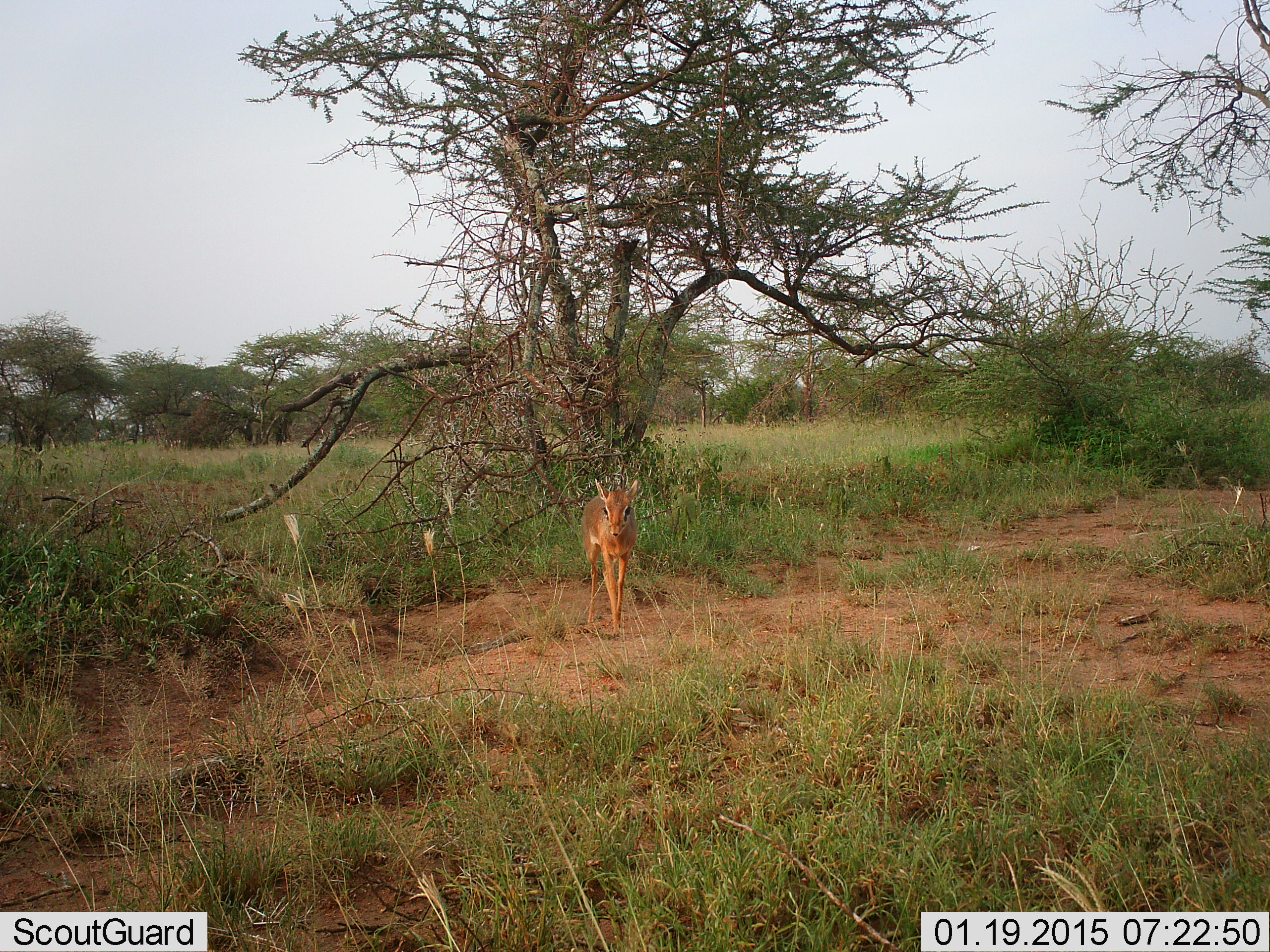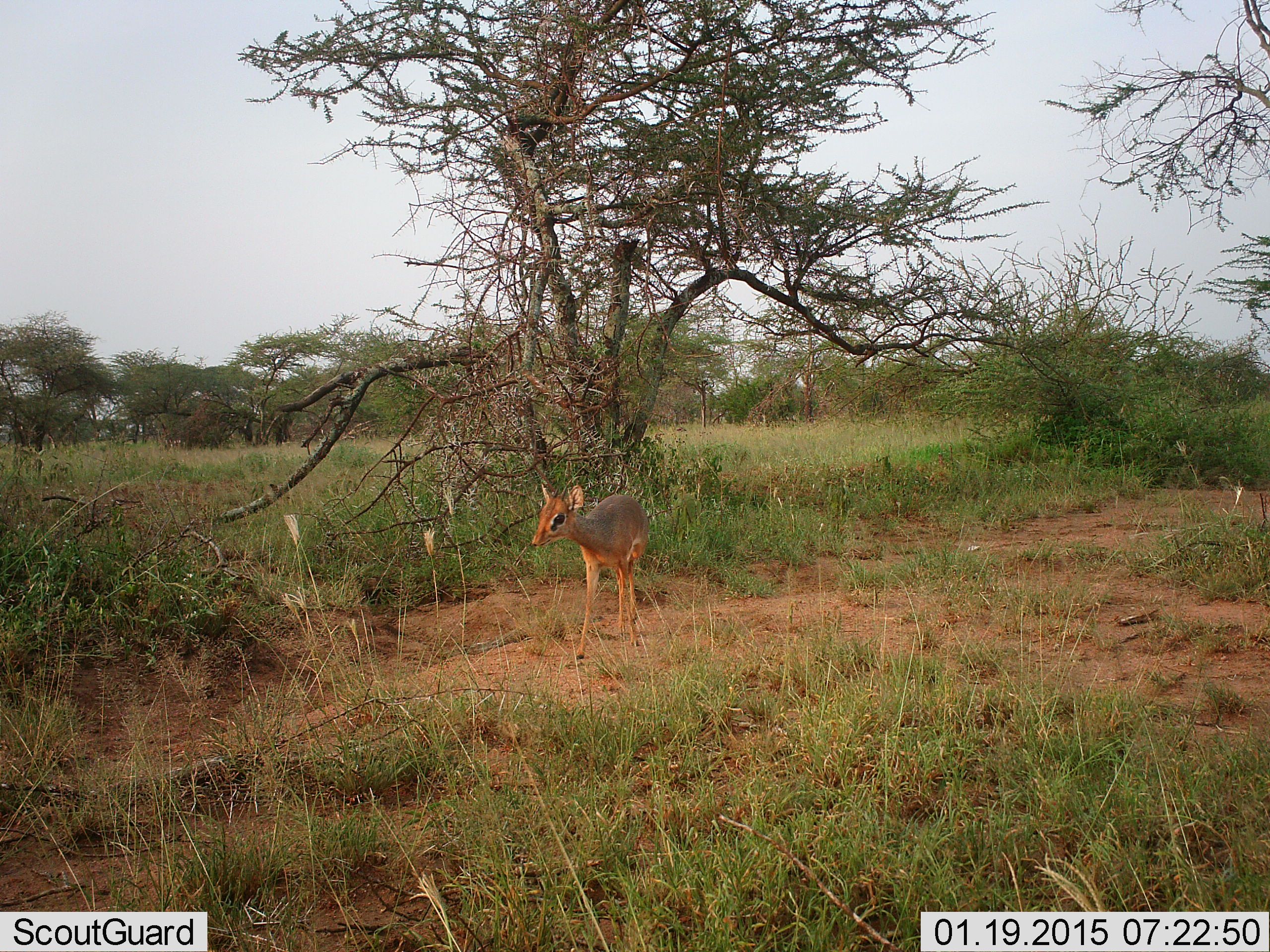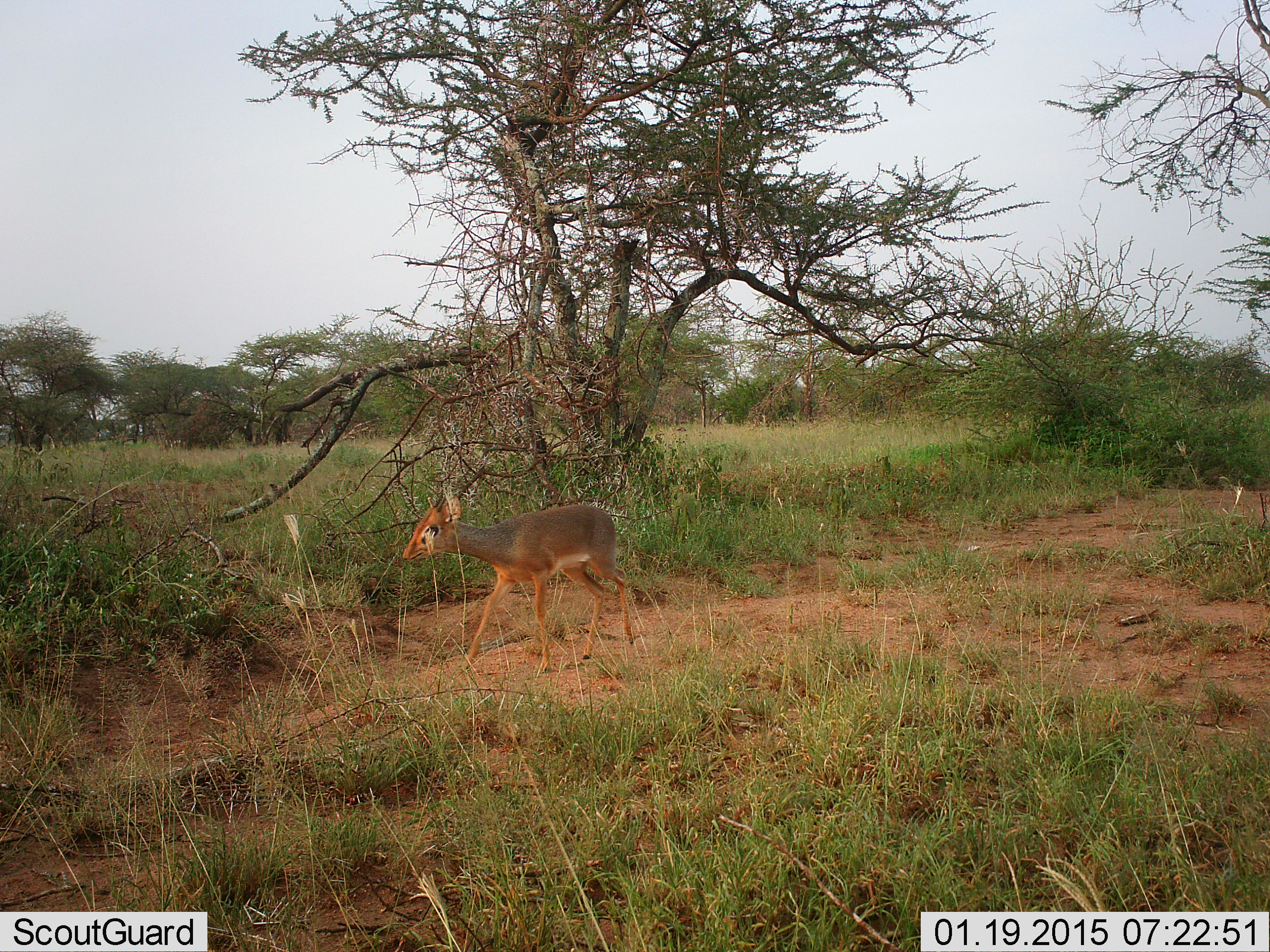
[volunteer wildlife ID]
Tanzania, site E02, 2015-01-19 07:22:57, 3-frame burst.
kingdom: Animalia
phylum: Chordata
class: Mammalia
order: Artiodactyla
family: Bovidae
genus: Madoqua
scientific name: Madoqua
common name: dikdik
Dikdik (Madoqua), count 1. Behavior (volunteer vote fractions): standing 20%, resting 0%, moving 90%, interacting 0%. Young present (vote fraction): 0%. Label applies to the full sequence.